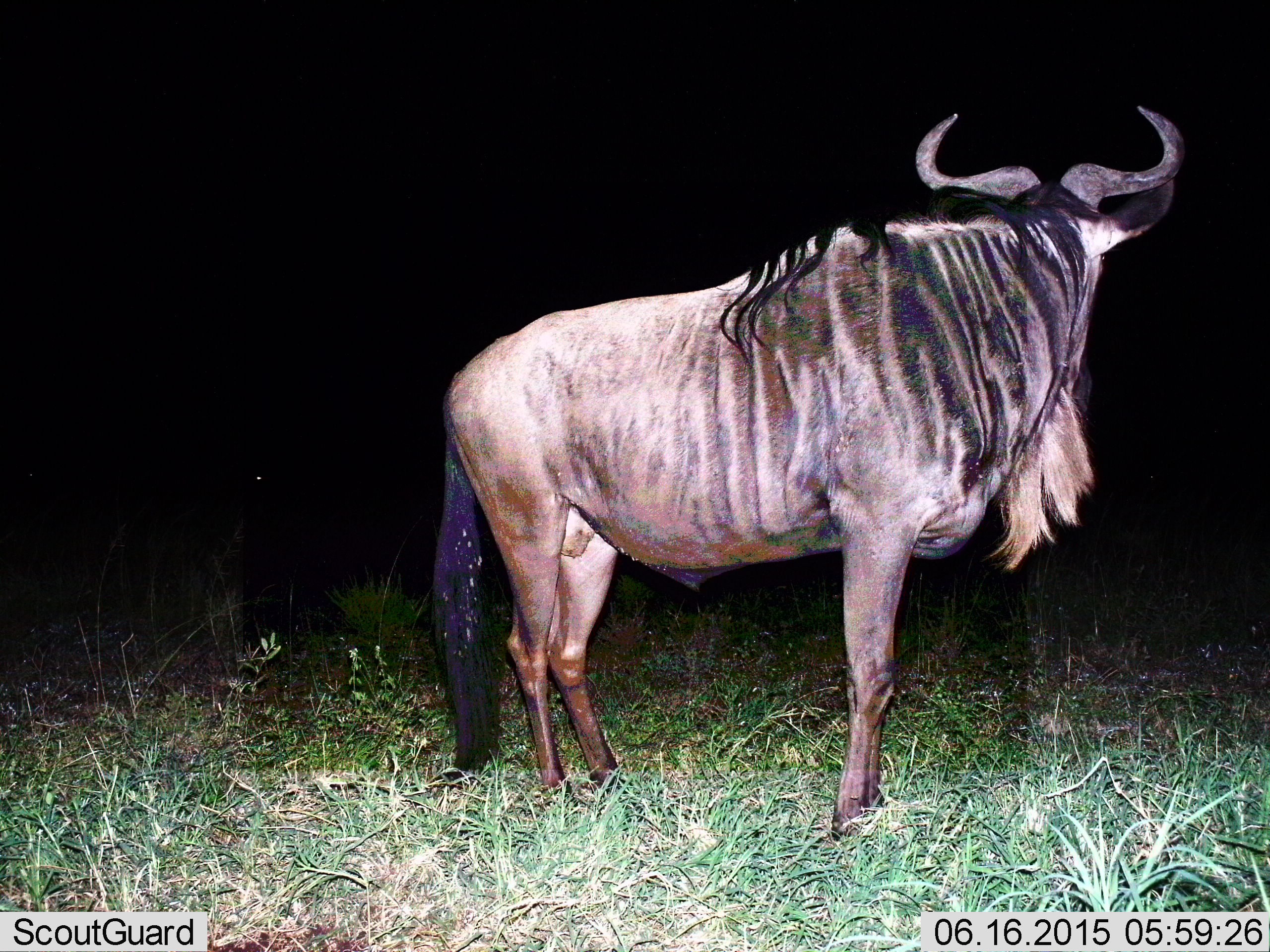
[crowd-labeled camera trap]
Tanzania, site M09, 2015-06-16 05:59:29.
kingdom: Animalia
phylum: Chordata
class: Mammalia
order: Artiodactyla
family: Bovidae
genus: Connochaetes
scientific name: Connochaetes taurinus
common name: blue wildebeest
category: wildebeest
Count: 1.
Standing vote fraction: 100%.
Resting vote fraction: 0%.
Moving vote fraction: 0%.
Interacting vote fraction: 0%.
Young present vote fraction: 0%.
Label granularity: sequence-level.